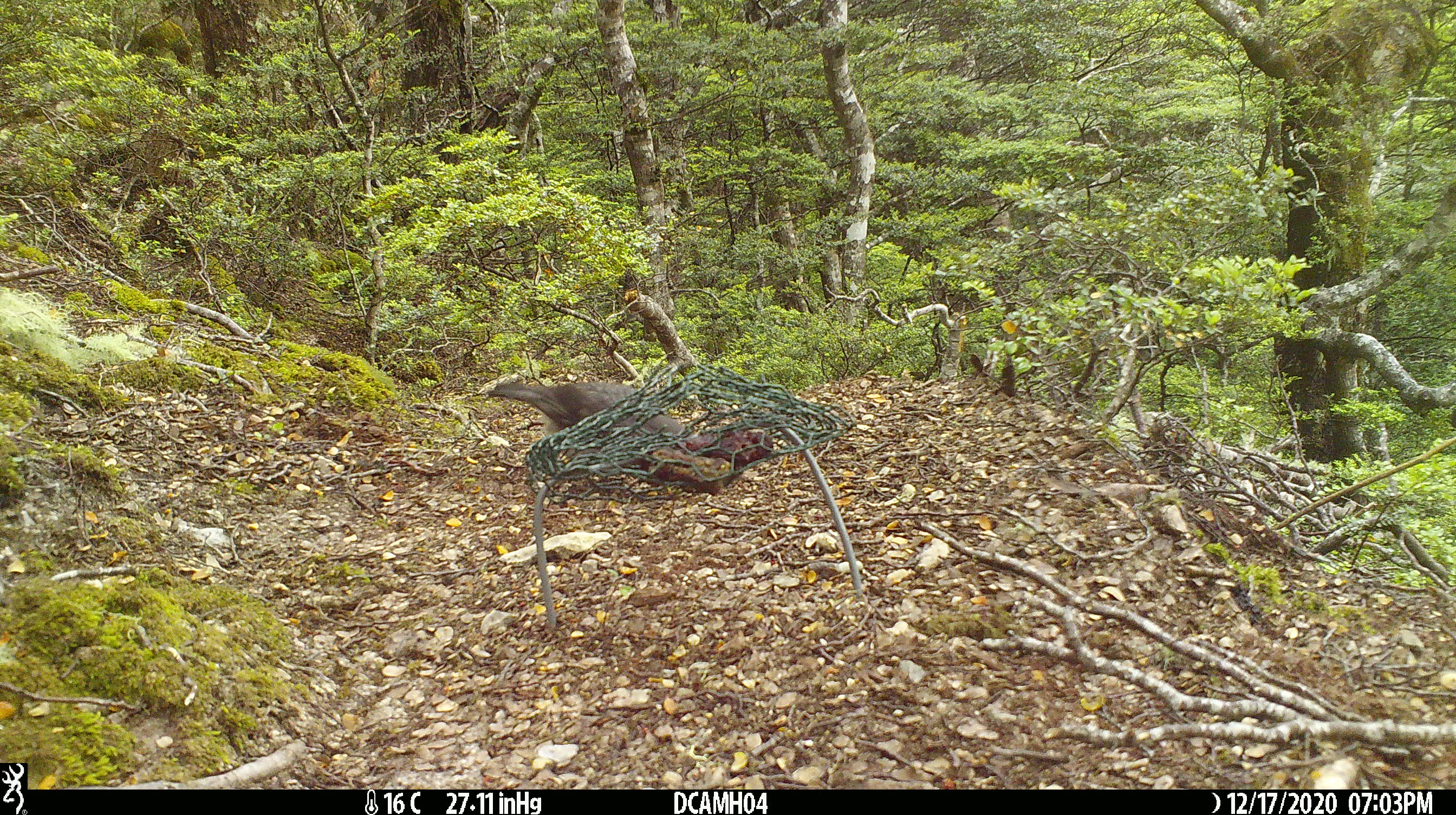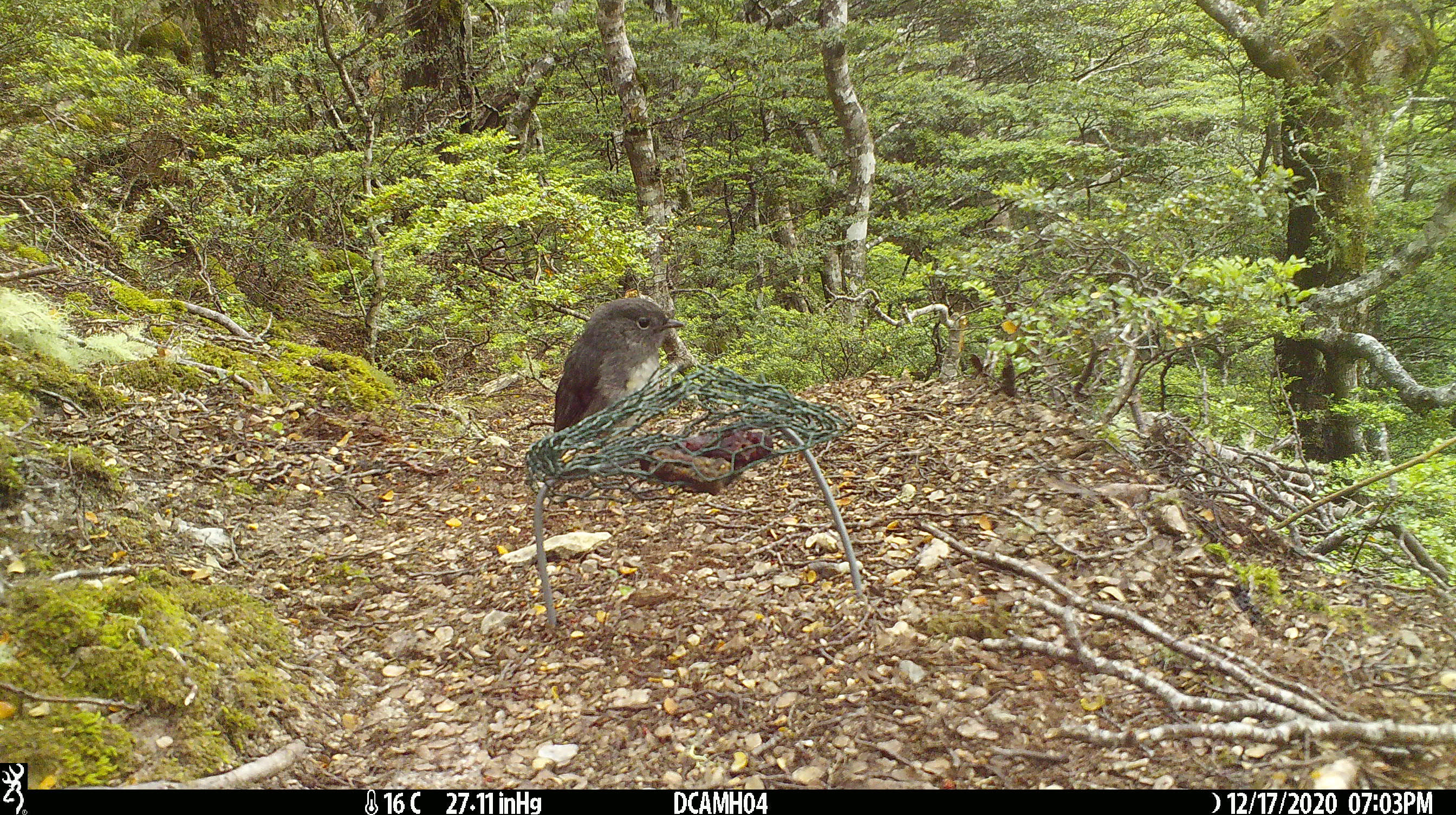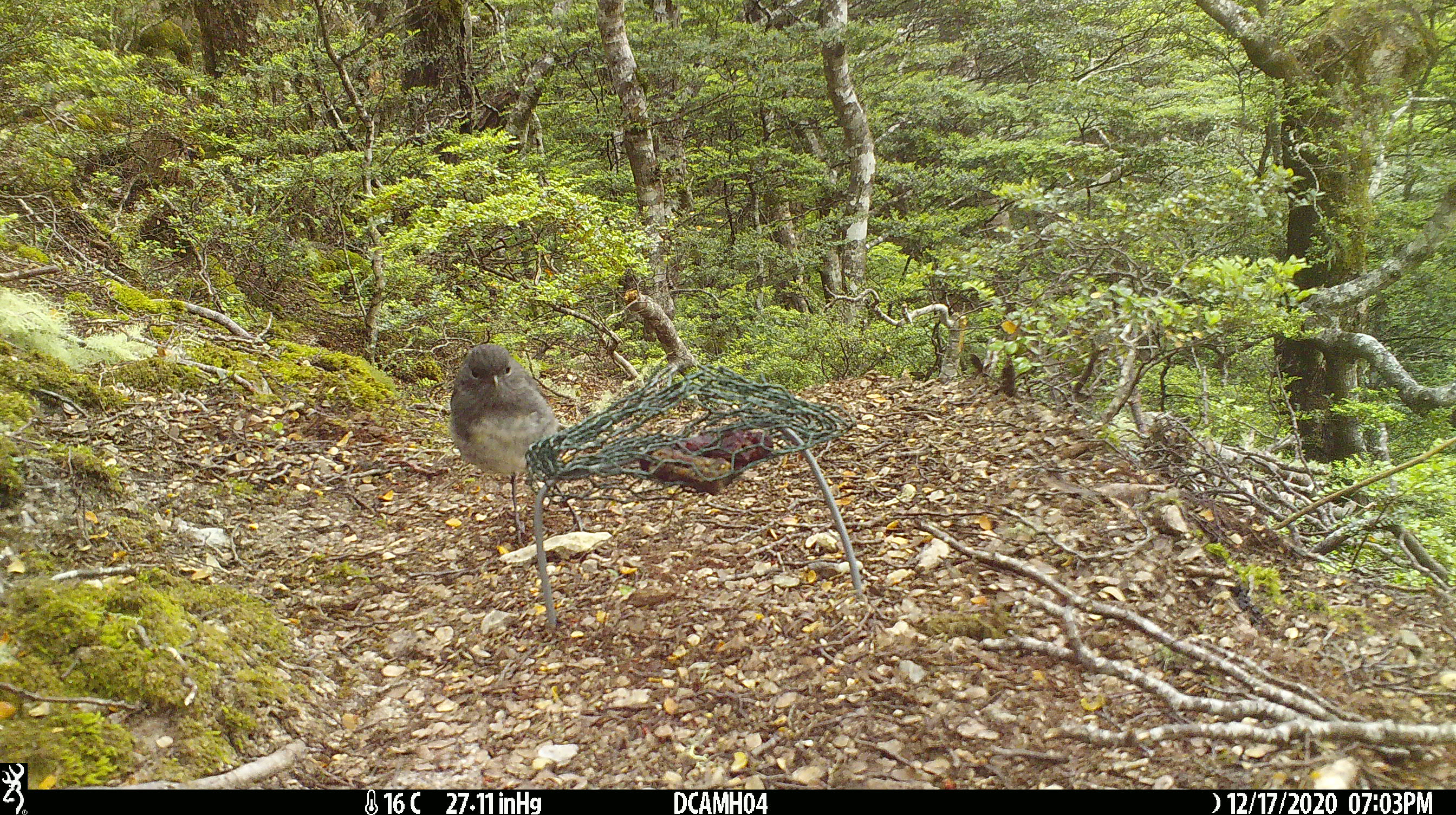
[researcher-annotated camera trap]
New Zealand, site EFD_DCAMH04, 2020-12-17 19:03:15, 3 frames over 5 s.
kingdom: Animalia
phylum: Chordata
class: Aves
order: Passeriformes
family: Petroicidae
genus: Petroica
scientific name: Petroica australis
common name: new zealand robin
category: robin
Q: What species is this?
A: Robin (new zealand robin) (Petroica australis).